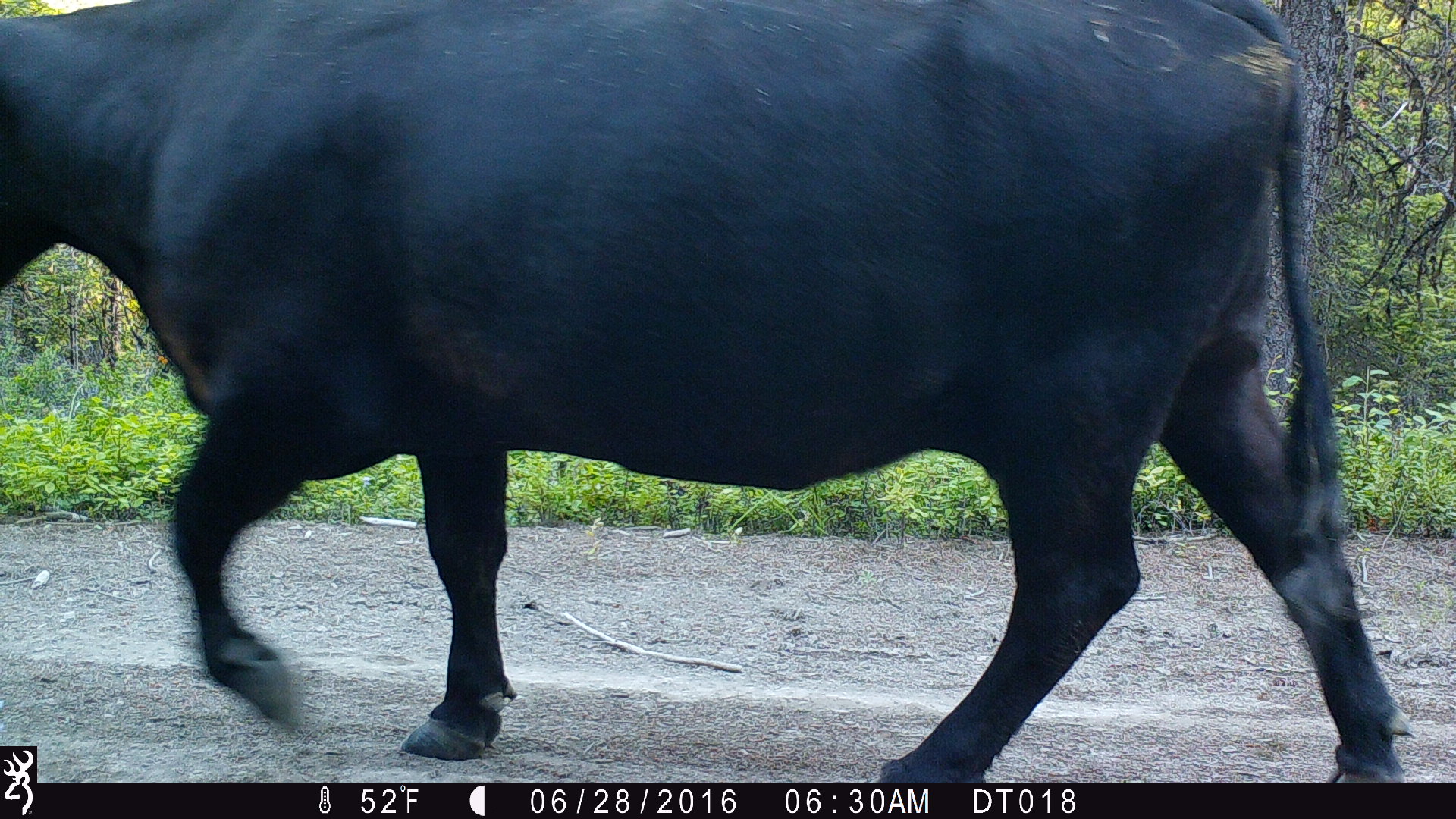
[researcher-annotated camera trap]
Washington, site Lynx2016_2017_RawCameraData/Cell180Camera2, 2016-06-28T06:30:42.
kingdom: Animalia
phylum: Chordata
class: Mammalia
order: Artiodactyla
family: Bovidae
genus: Bos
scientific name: Bos taurus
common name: domestic cattle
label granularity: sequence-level